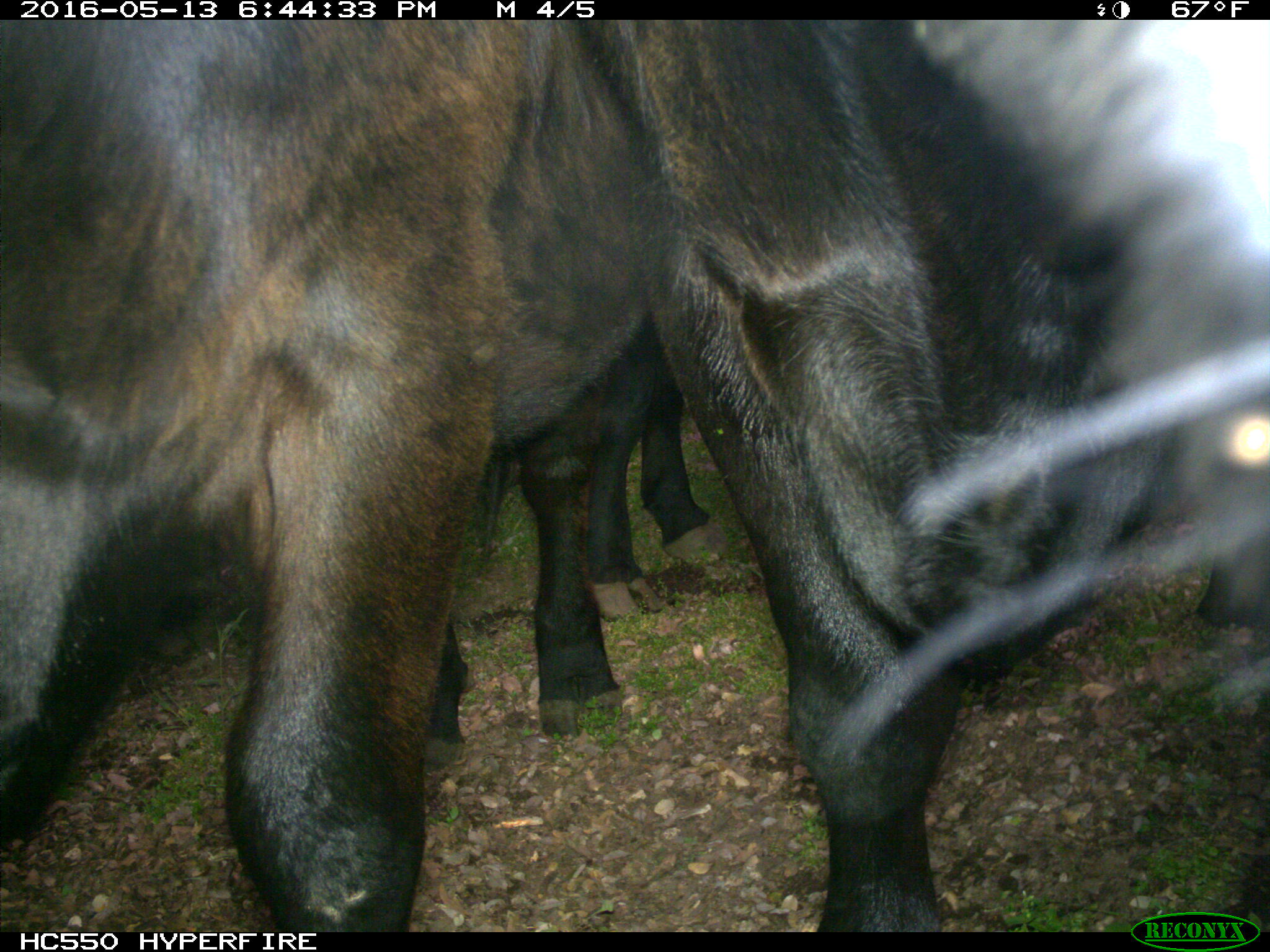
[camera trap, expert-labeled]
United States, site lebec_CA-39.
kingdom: Animalia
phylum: Chordata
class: Mammalia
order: Artiodactyla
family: Bovidae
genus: Bos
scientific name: Bos taurus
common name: domestic cow